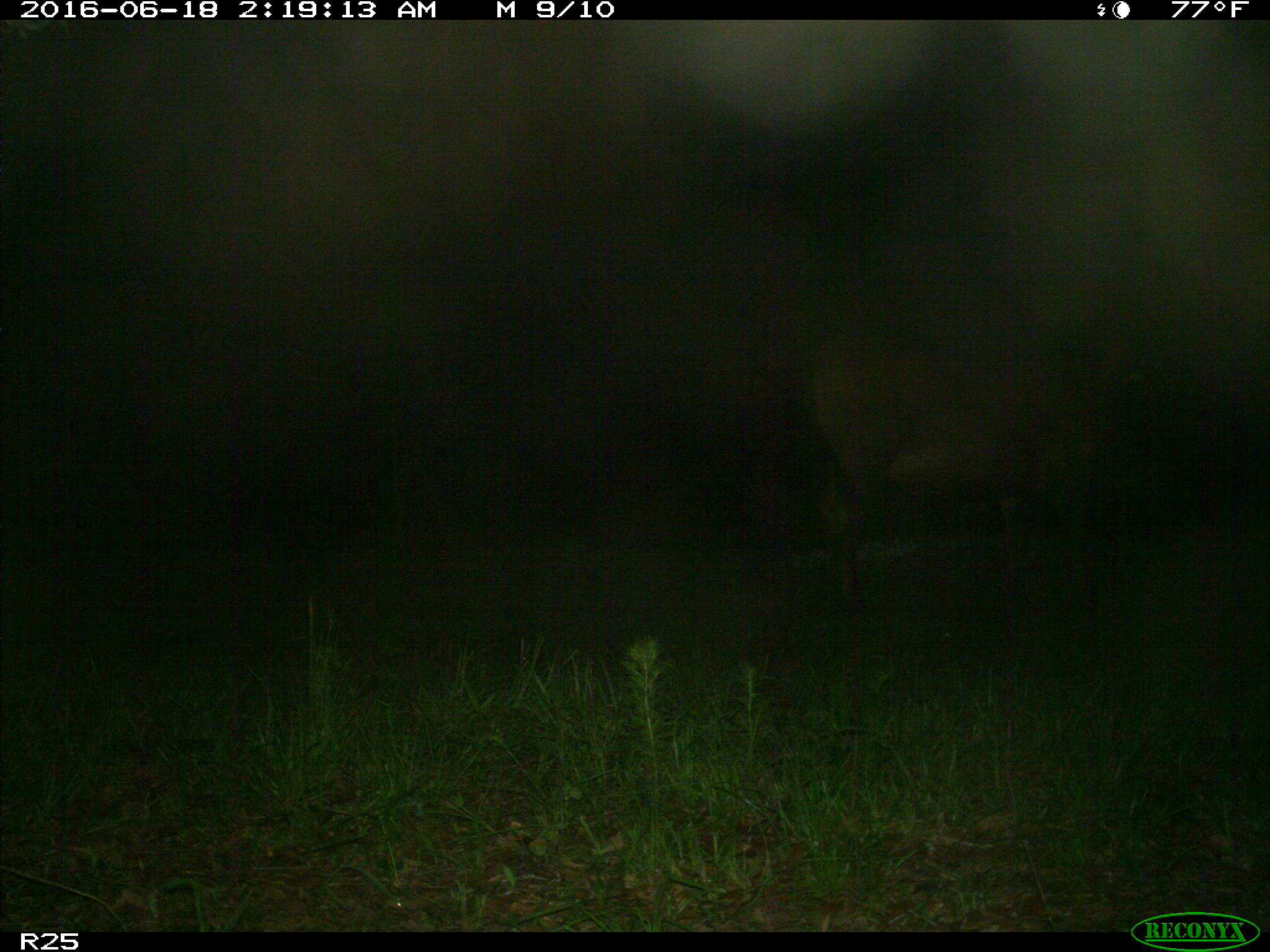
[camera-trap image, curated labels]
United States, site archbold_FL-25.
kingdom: Animalia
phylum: Chordata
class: Mammalia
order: Artiodactyla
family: Bovidae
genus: Bos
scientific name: Bos taurus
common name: domestic cow